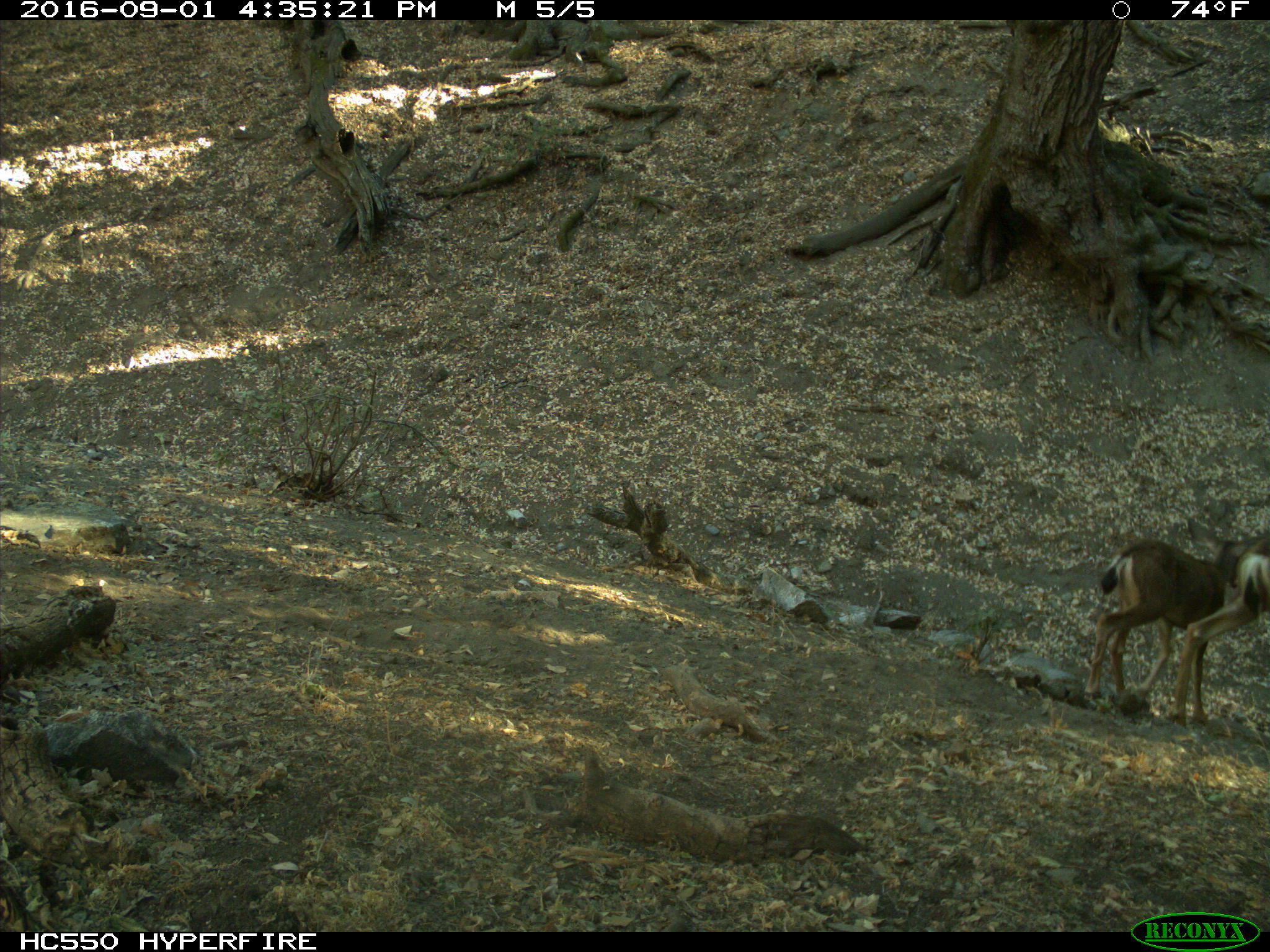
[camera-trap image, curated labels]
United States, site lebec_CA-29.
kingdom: Animalia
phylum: Chordata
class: Mammalia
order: Artiodactyla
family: Cervidae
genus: Odocoileus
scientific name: Odocoileus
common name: deer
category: unidentified deer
Unidentified deer (deer) (Odocoileus).